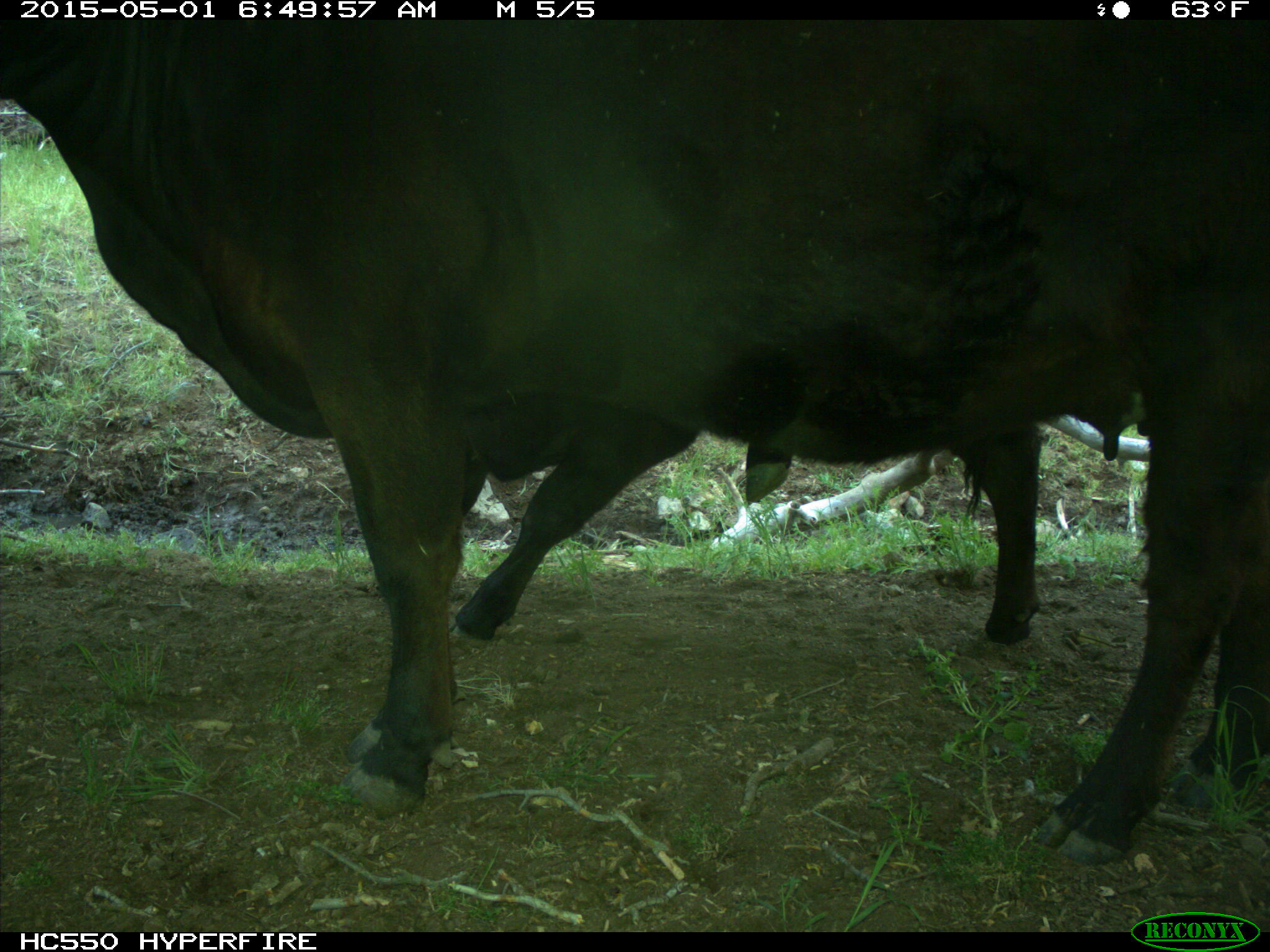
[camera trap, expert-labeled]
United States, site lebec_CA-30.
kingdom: Animalia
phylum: Chordata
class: Mammalia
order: Artiodactyla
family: Bovidae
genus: Bos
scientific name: Bos taurus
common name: domestic cow